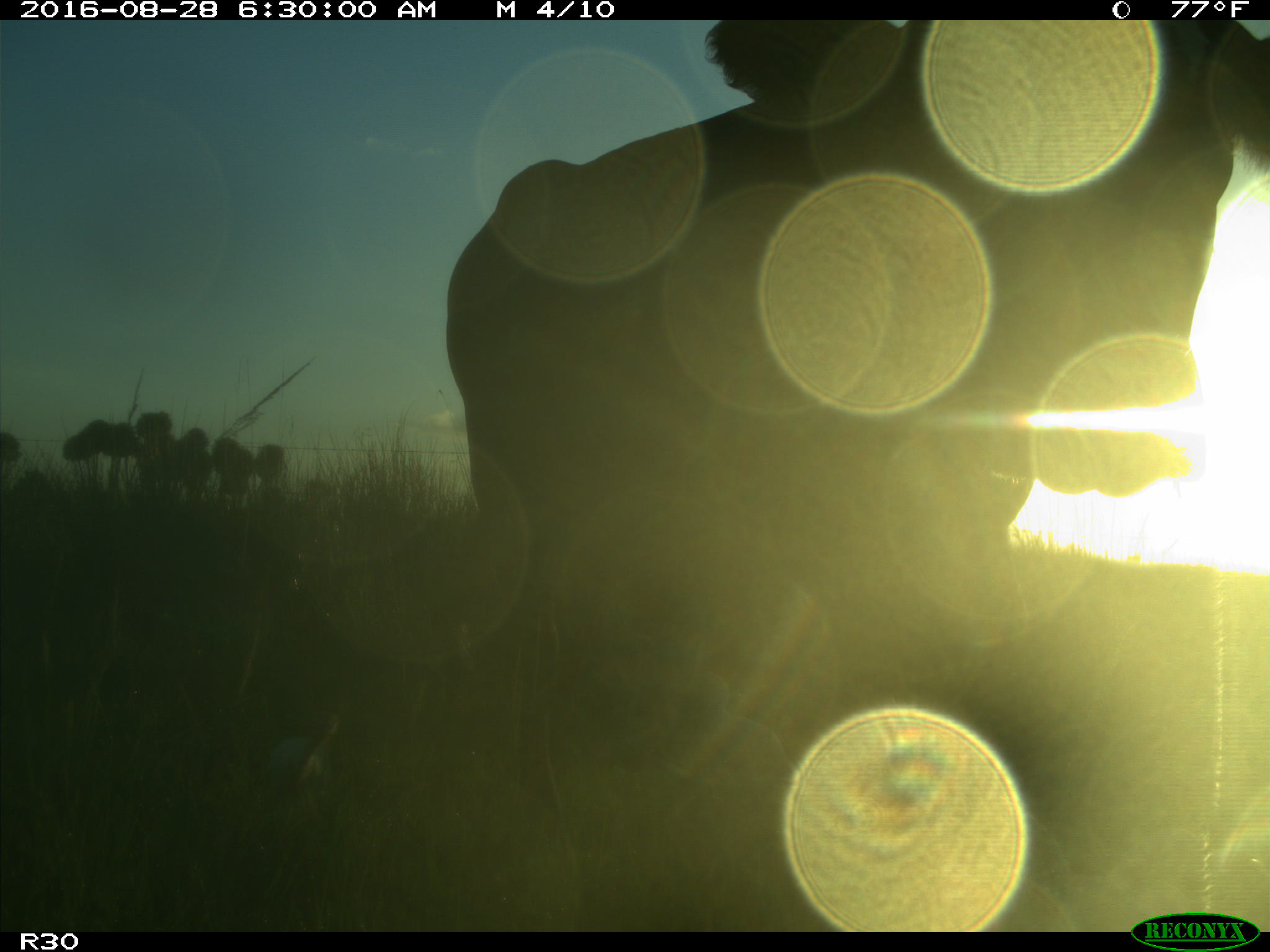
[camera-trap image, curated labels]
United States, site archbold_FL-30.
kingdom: Animalia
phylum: Chordata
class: Mammalia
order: Artiodactyla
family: Bovidae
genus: Bos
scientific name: Bos taurus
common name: domestic cow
Bos taurus (domestic cow).